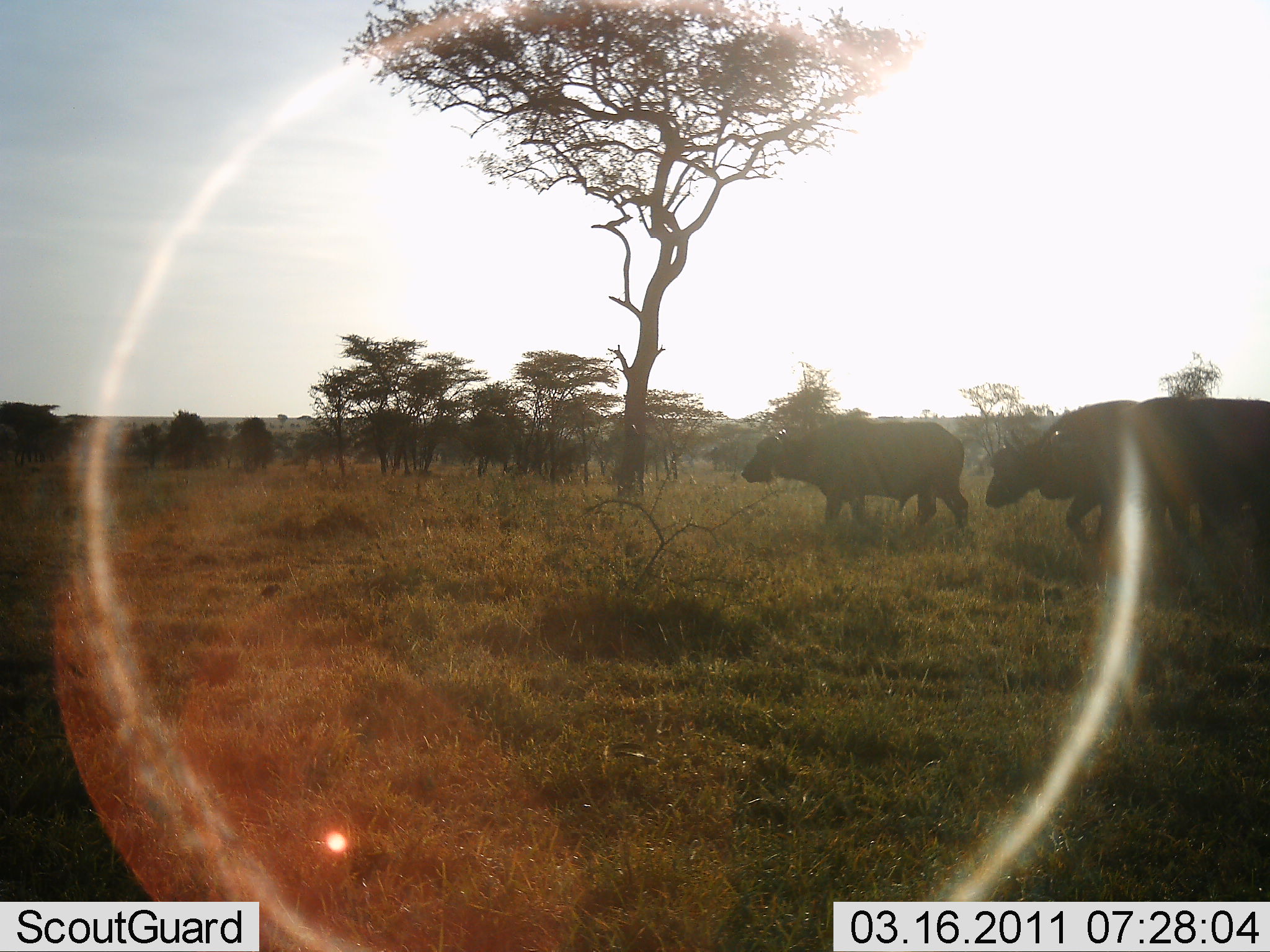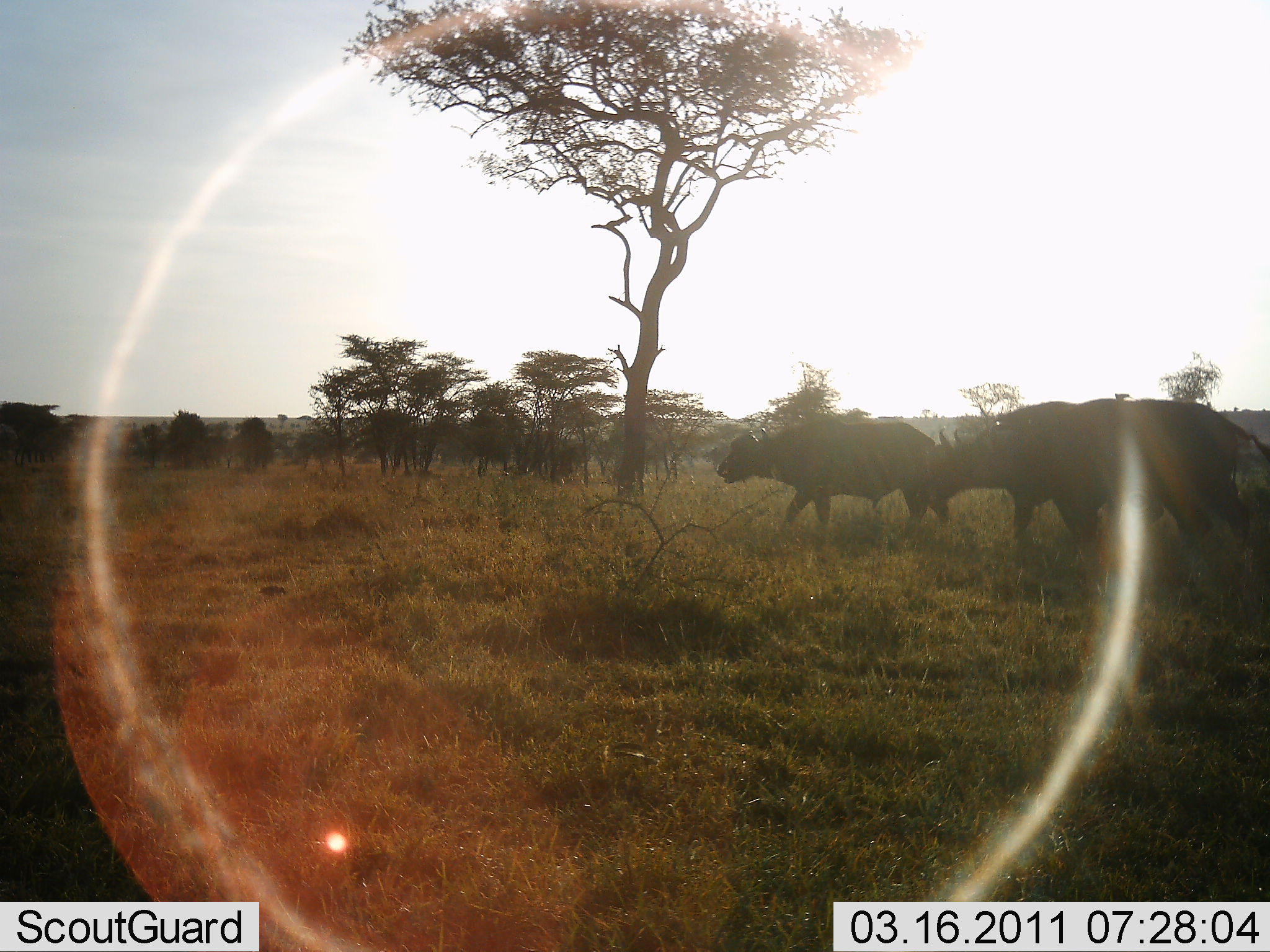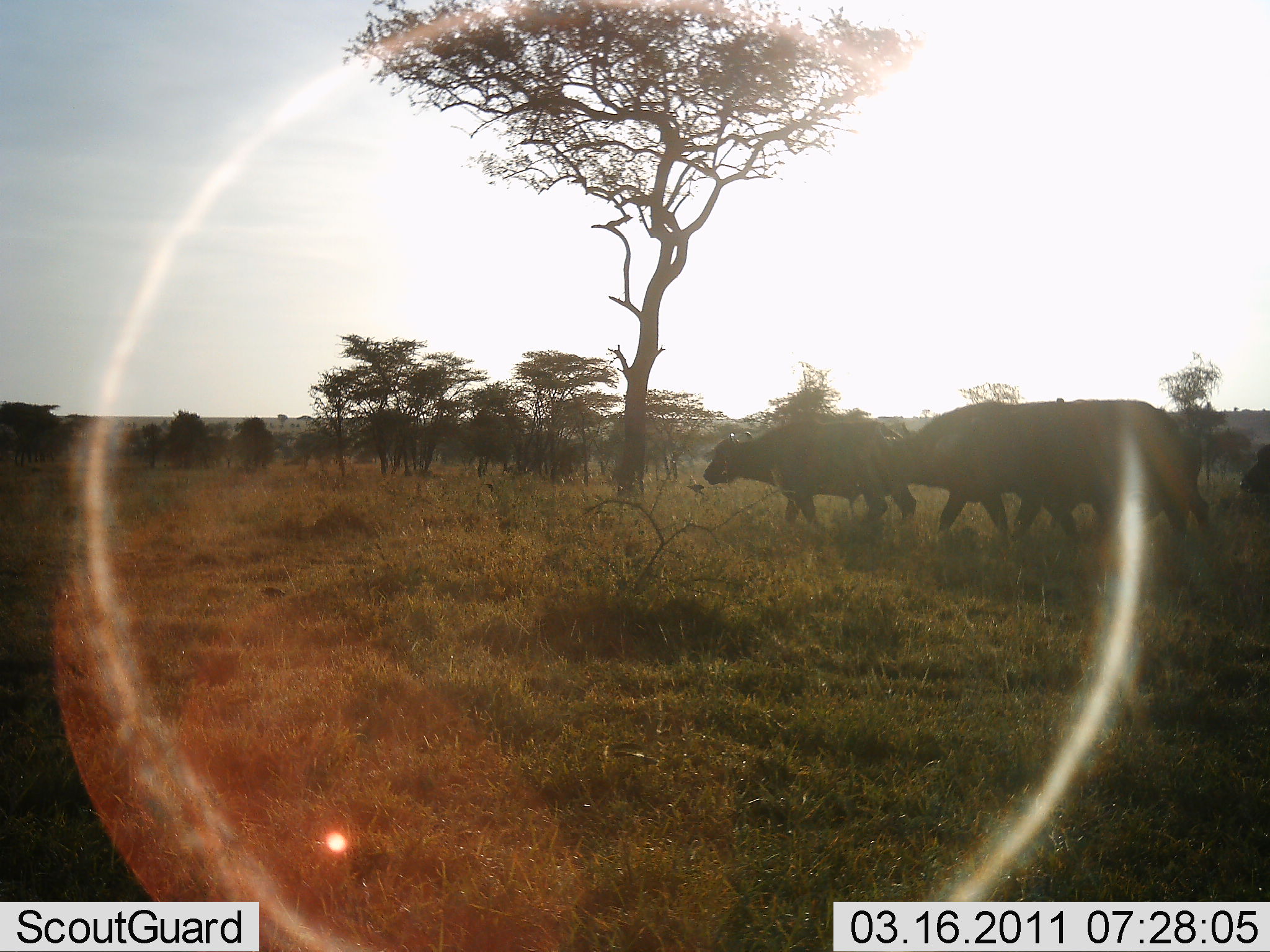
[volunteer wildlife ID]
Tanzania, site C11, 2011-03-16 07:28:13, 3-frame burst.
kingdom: Animalia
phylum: Chordata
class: Mammalia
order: Artiodactyla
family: Bovidae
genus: Syncerus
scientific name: Syncerus caffer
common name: cape buffalo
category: buffalo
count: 3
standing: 6%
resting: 0%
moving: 100%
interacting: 0%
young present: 0%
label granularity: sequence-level